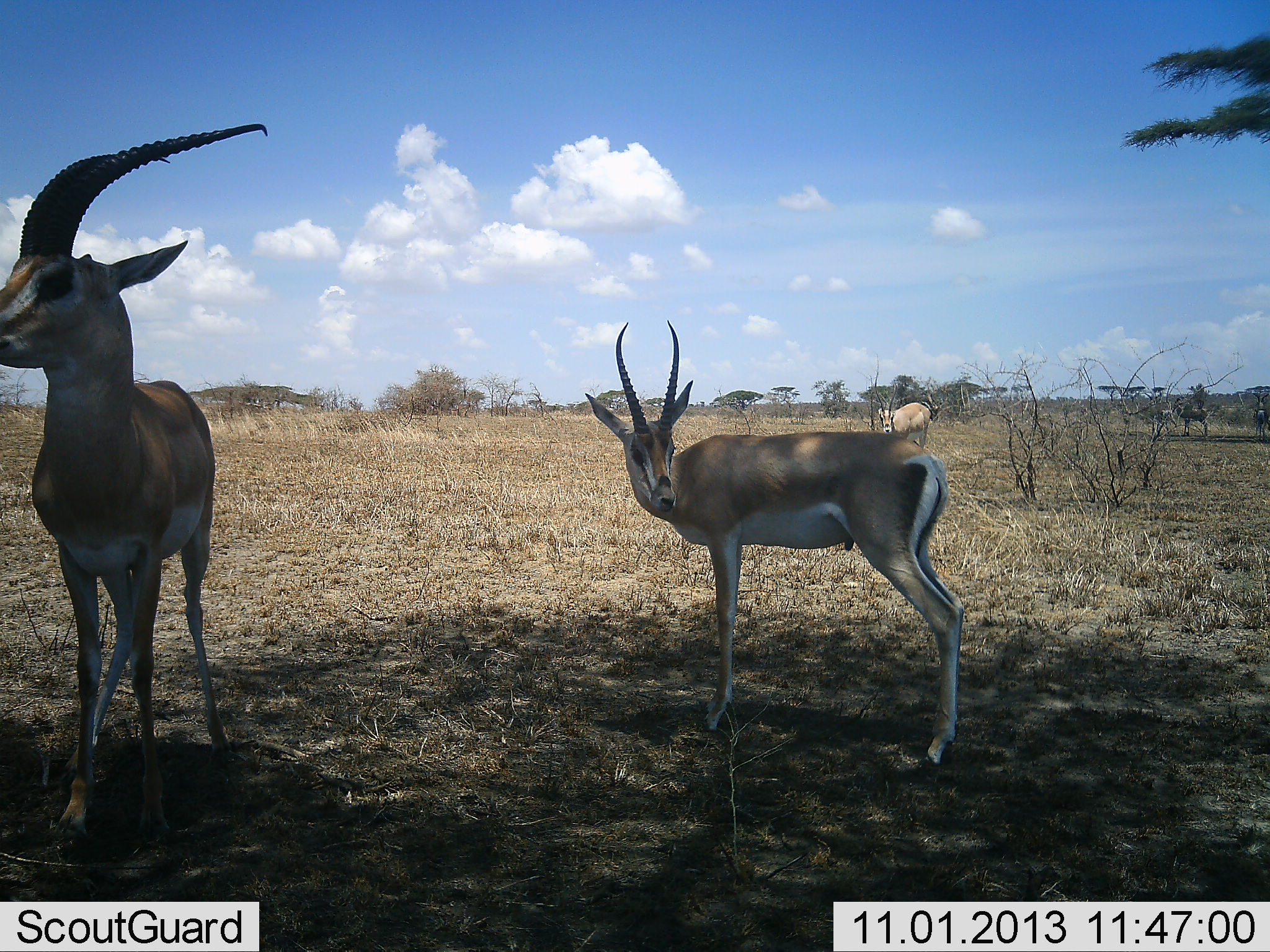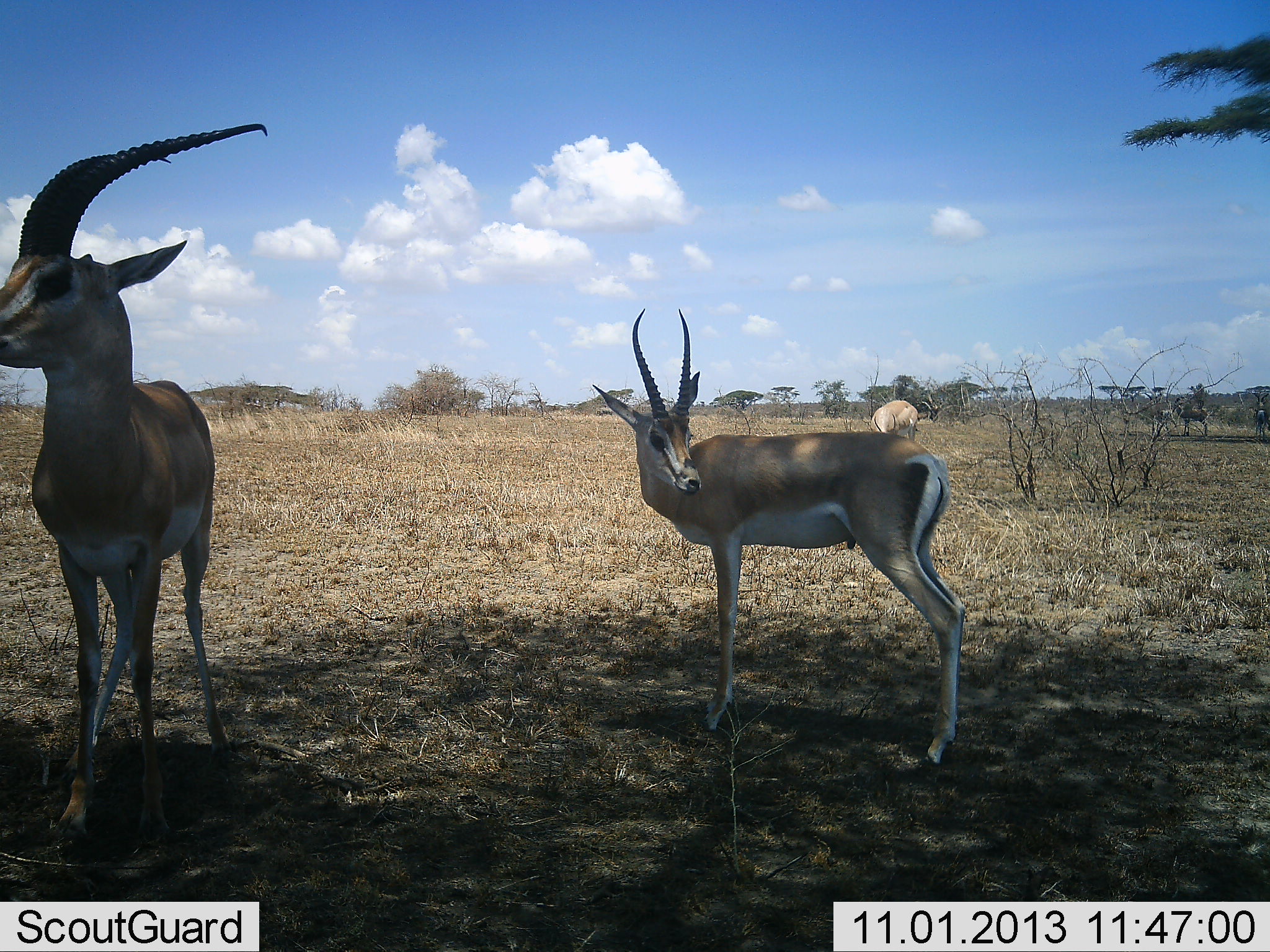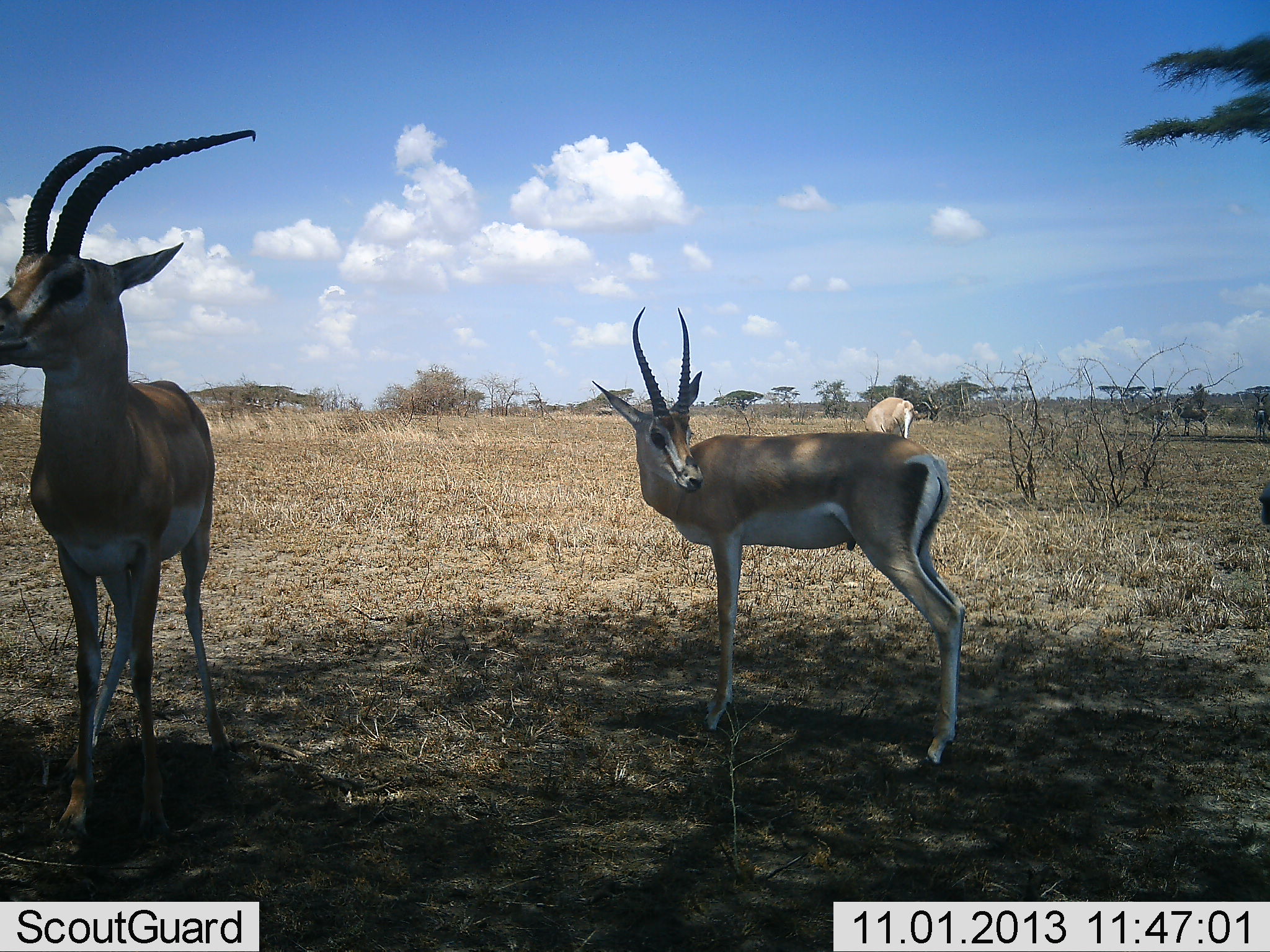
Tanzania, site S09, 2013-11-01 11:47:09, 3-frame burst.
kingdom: Animalia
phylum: Chordata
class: Mammalia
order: Artiodactyla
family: Bovidae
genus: Nanger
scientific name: Nanger granti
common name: grant's gazelle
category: gazellegrants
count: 3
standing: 100%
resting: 0%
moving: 20%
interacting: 0%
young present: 0%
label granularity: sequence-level